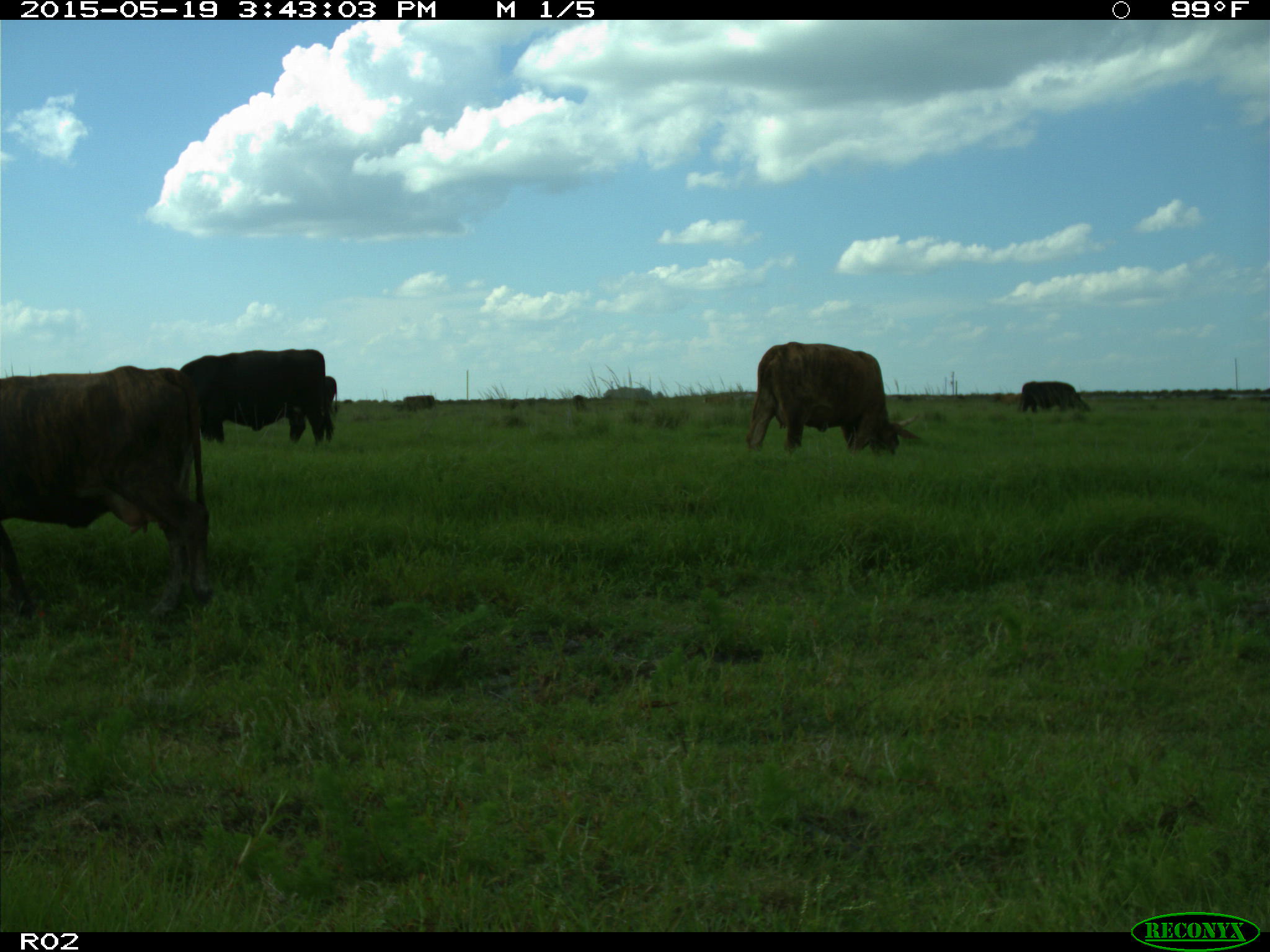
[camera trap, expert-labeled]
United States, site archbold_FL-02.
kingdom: Animalia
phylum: Chordata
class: Mammalia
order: Artiodactyla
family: Bovidae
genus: Bos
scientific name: Bos taurus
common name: domestic cow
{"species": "Bos taurus (domestic cow)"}